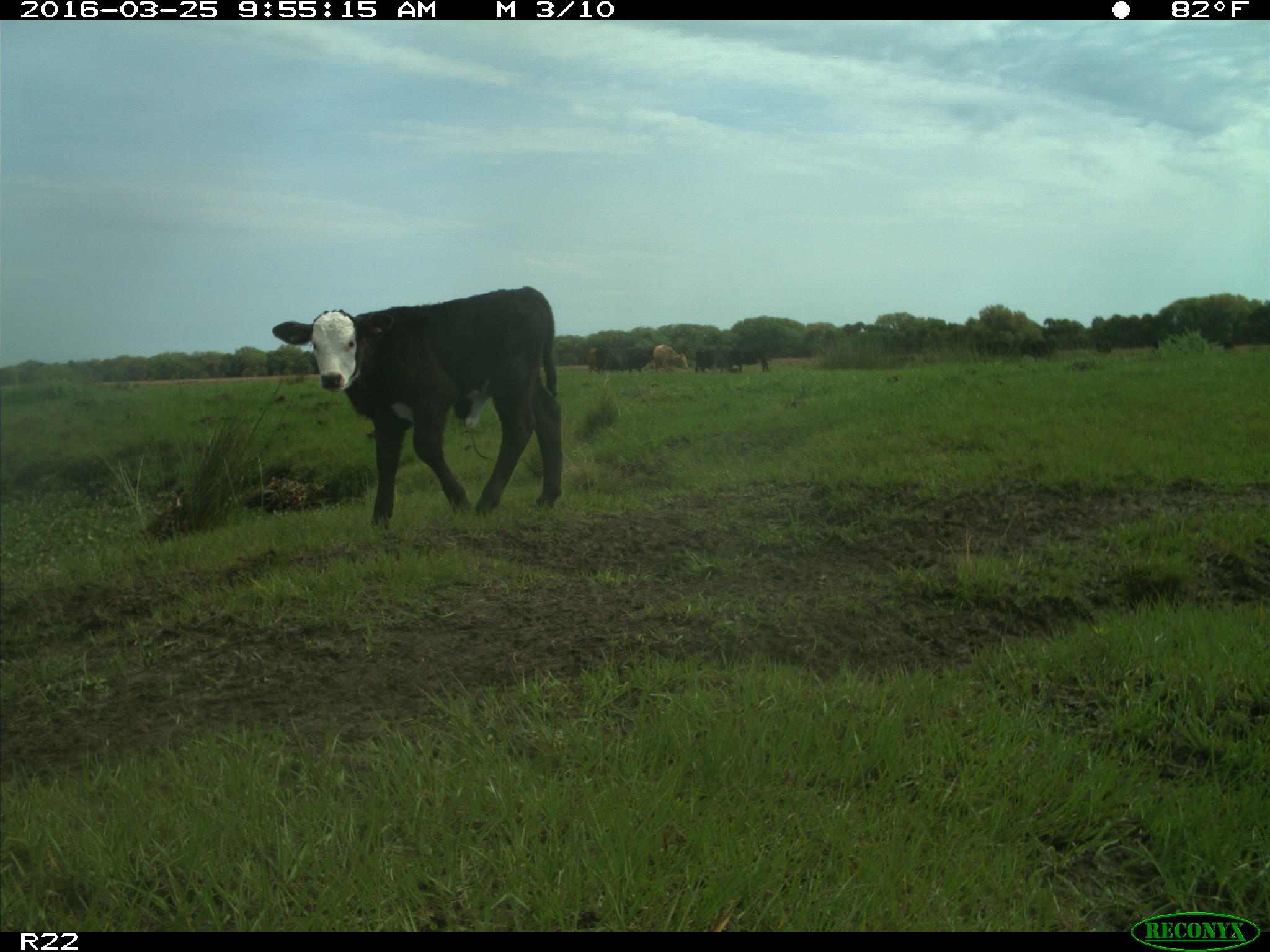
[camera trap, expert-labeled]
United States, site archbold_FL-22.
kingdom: Animalia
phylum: Chordata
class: Mammalia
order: Artiodactyla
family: Bovidae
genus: Bos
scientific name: Bos taurus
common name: domestic cow